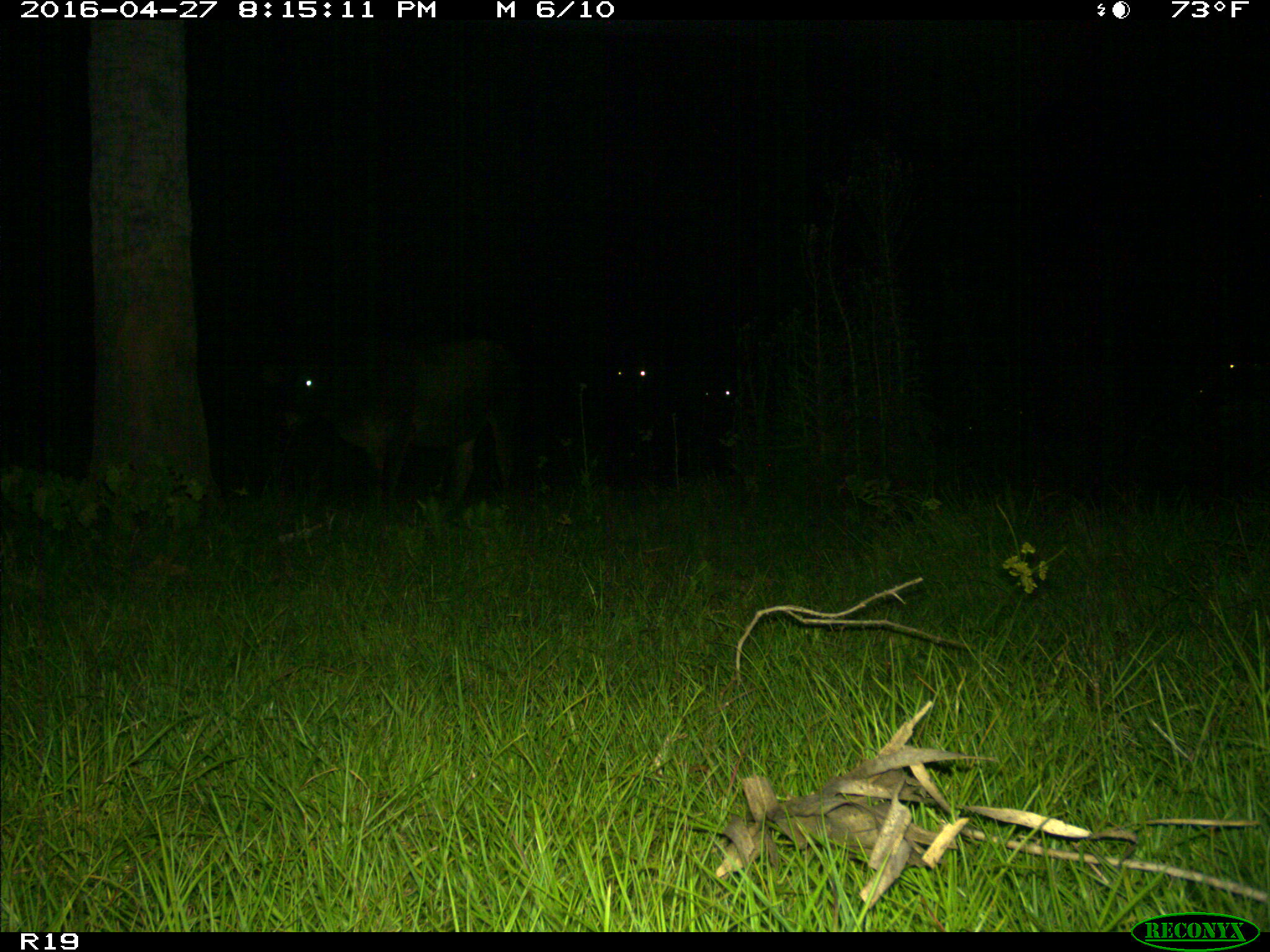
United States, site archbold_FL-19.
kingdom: Animalia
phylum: Chordata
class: Mammalia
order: Artiodactyla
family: Bovidae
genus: Bos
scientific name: Bos taurus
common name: domestic cow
Bos taurus (domestic cow).